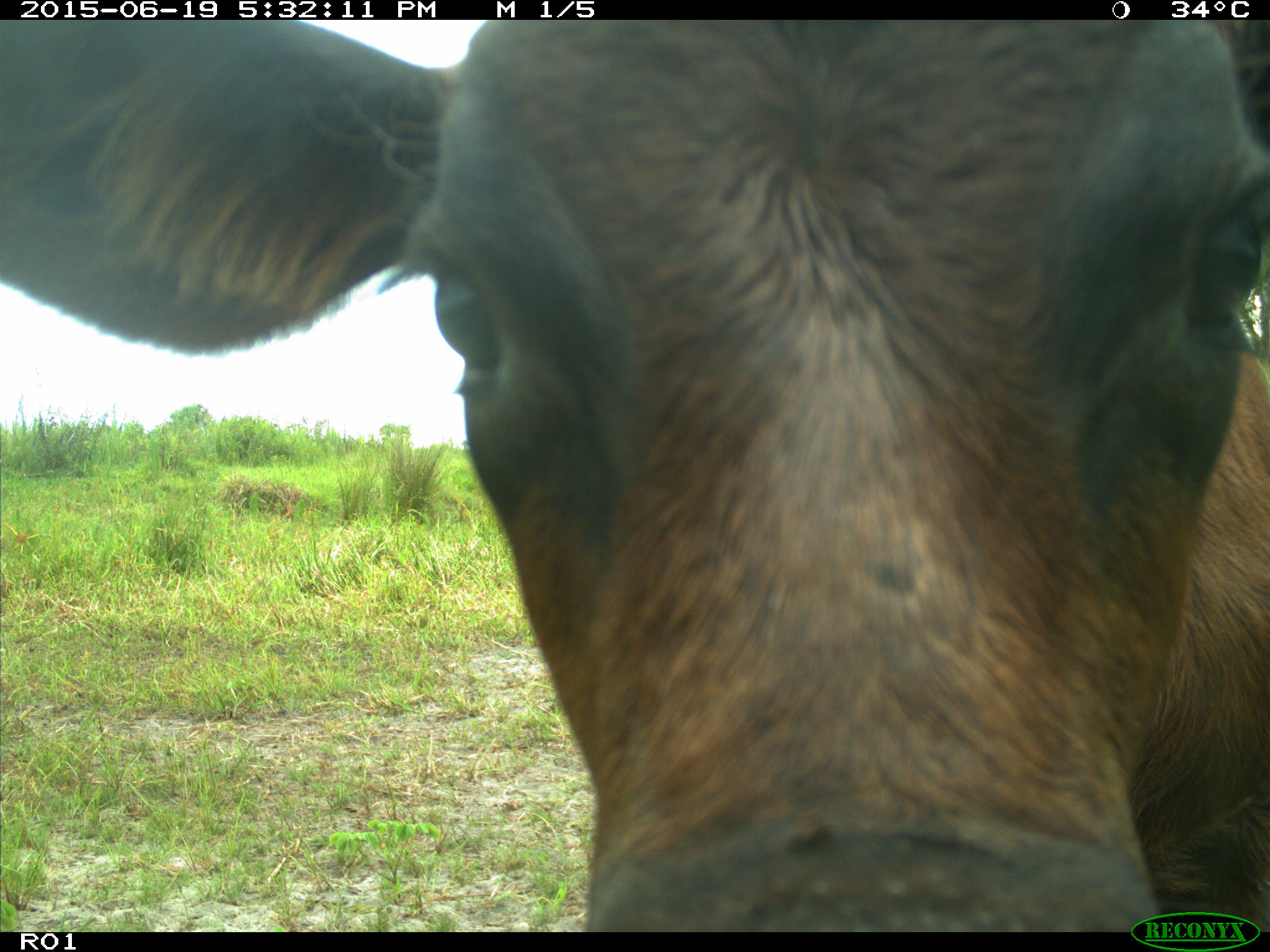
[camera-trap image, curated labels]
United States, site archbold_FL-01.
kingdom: Animalia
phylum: Chordata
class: Mammalia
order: Artiodactyla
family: Bovidae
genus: Bos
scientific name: Bos taurus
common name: domestic cow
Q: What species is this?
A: Bos taurus (domestic cow).